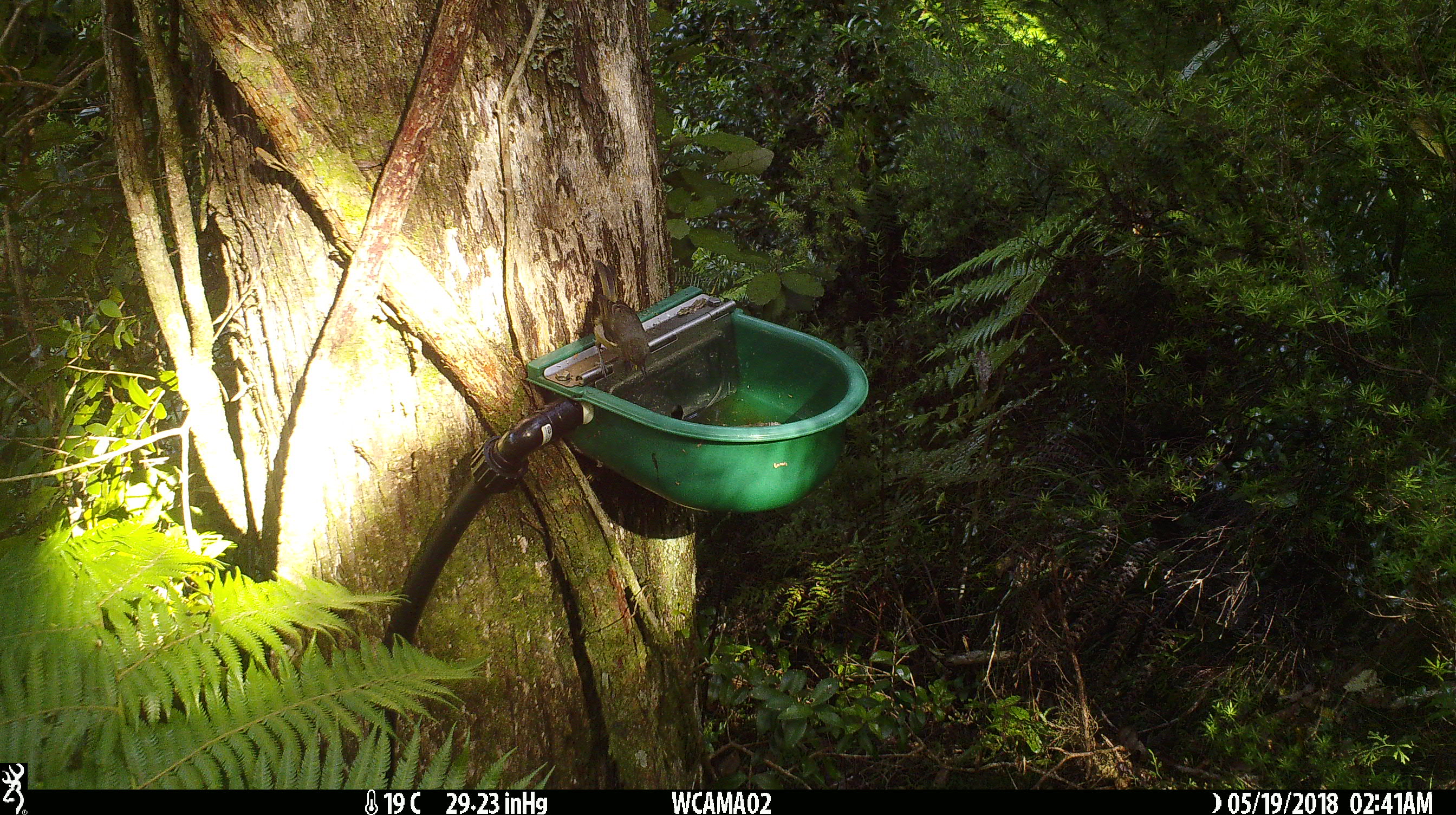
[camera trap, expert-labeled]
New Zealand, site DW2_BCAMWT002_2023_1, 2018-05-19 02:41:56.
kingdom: Animalia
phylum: Chordata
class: Aves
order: Passeriformes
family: Meliphagidae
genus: Anthornis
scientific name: Anthornis melanura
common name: new zealand bellbird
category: bellbird